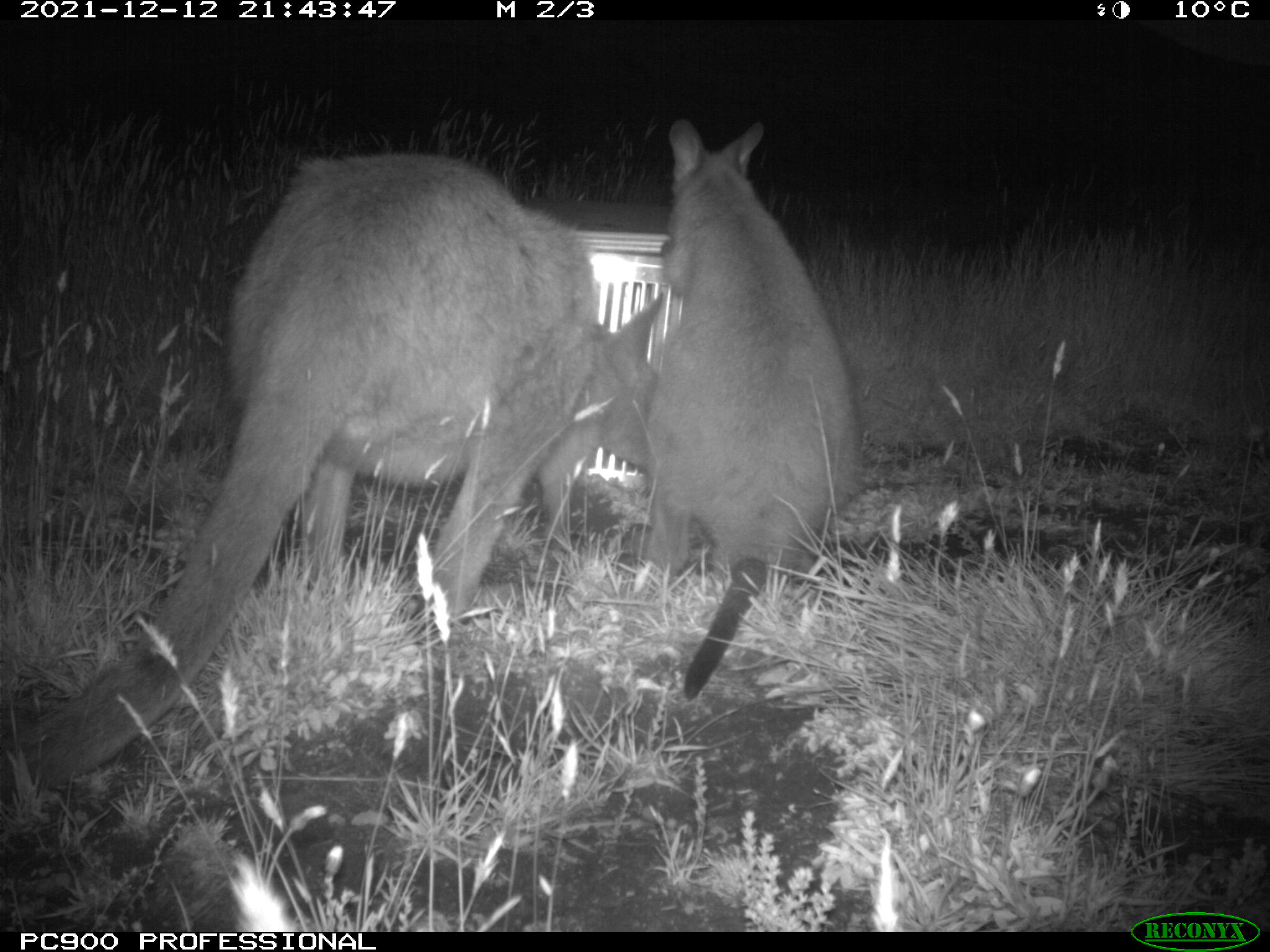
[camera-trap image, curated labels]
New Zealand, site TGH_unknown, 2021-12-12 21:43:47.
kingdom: Animalia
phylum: Chordata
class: Mammalia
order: Diprotodontia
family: Macropodidae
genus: Notamacropus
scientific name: Notamacropus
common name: wallaby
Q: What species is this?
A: Wallaby (Notamacropus).